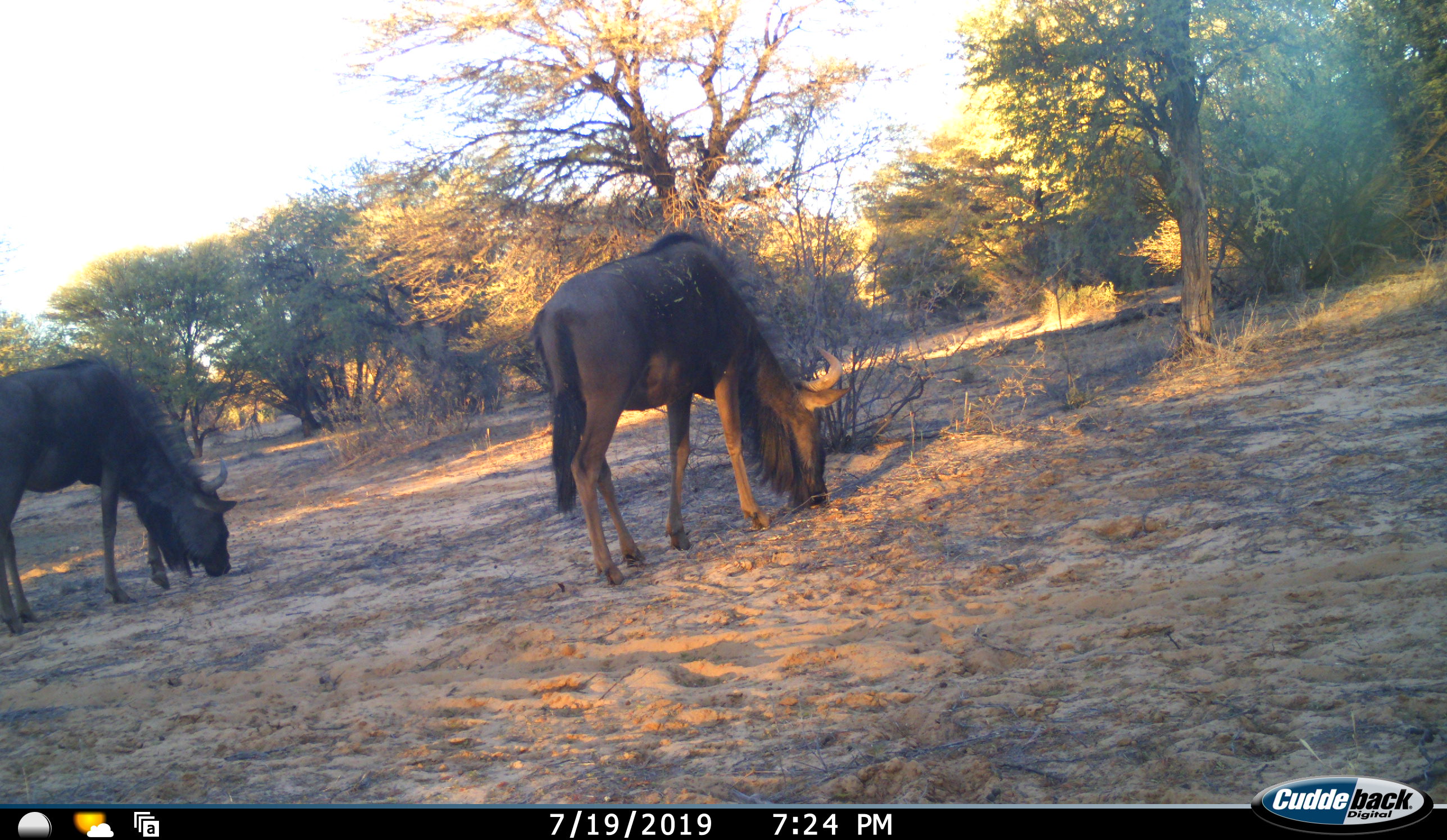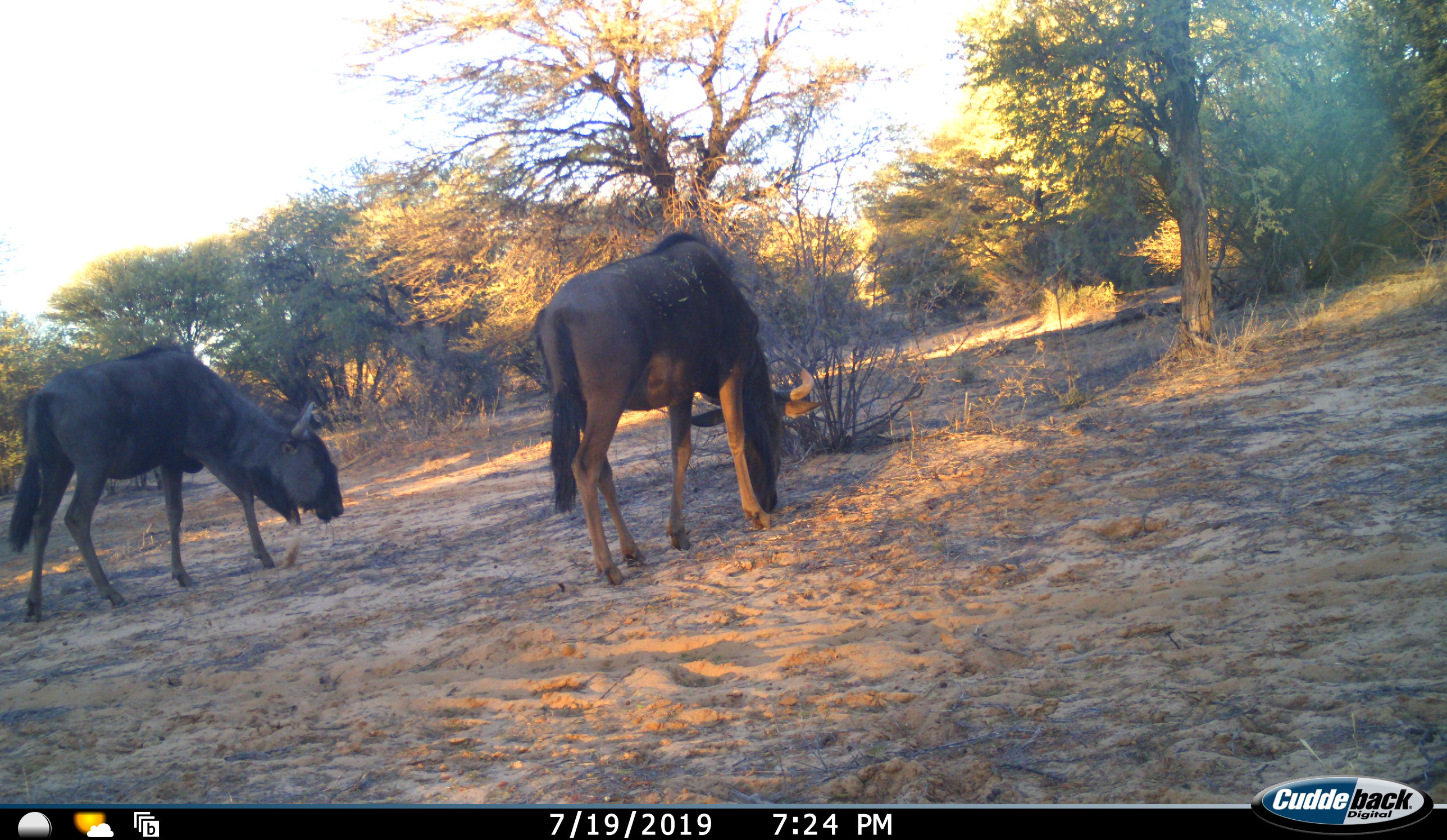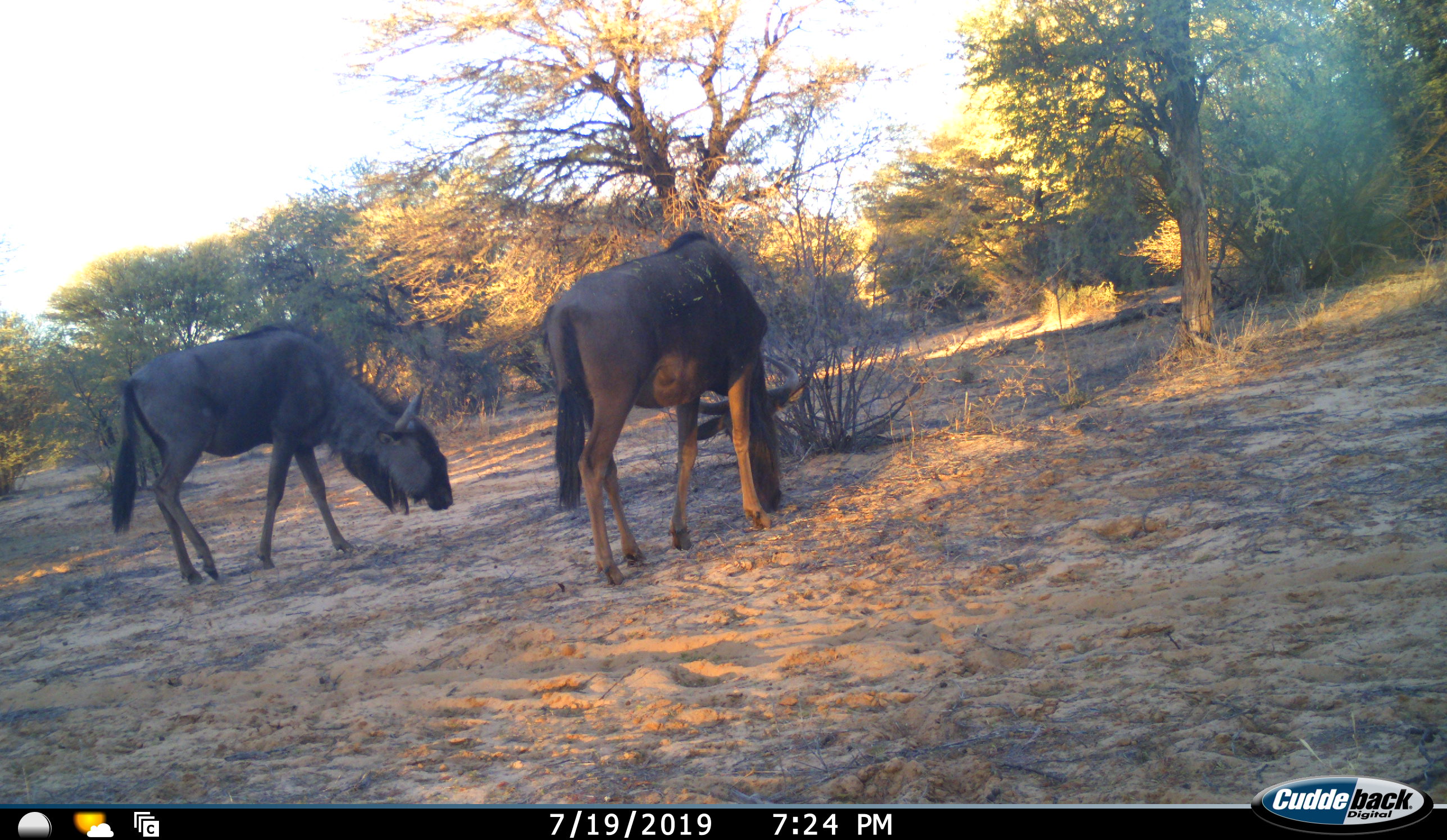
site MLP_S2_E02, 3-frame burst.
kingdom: Animalia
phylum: Chordata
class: Mammalia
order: Artiodactyla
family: Bovidae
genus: Connochaetes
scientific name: Connochaetes taurinus taurinus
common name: blue wildebeest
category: wildebeestblue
Wildebeestblue (blue wildebeest) (Connochaetes taurinus taurinus), count 2. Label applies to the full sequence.